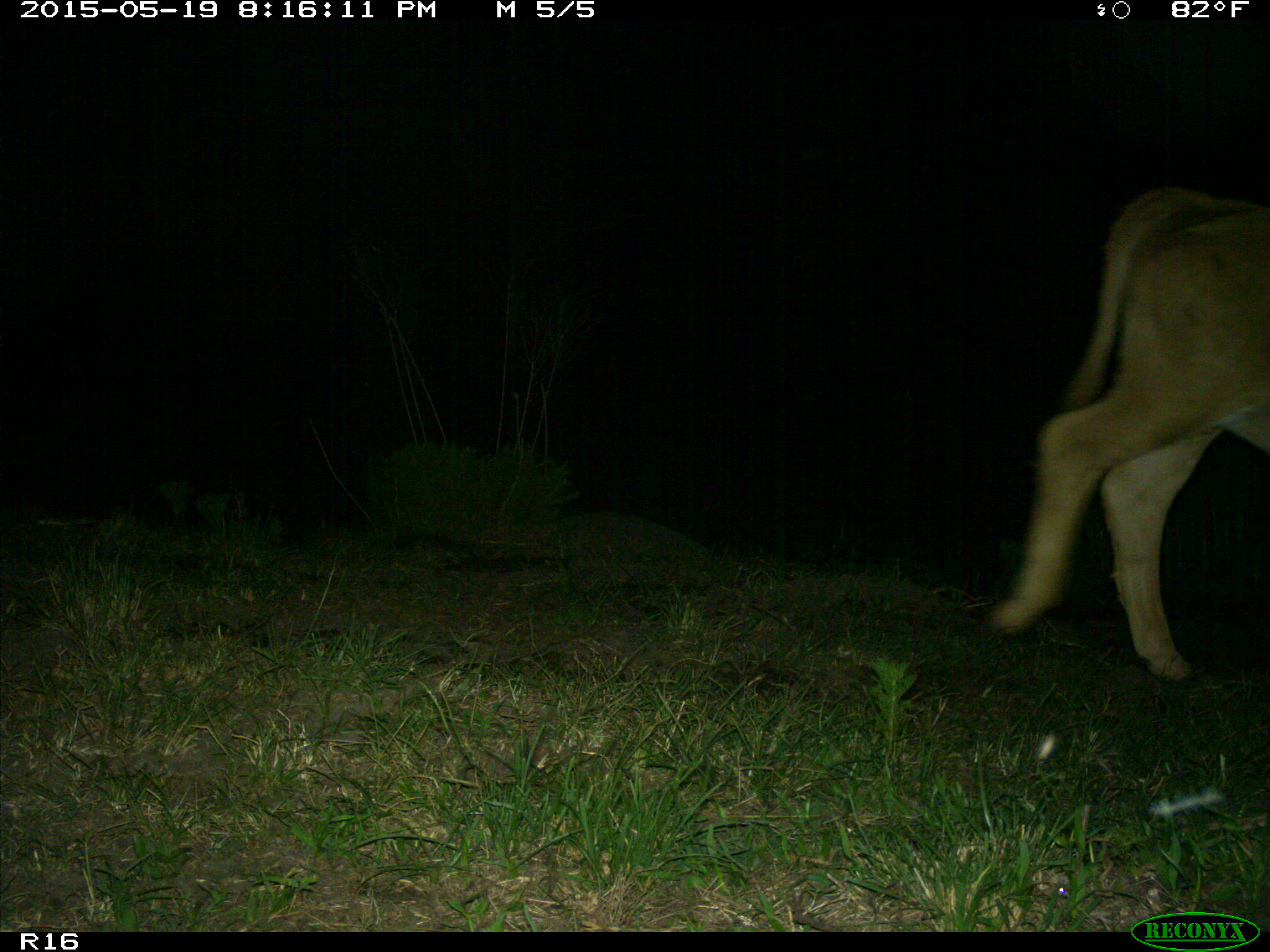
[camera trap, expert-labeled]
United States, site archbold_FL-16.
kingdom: Animalia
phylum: Chordata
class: Mammalia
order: Artiodactyla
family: Bovidae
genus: Bos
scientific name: Bos taurus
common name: domestic cow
Bos taurus (domestic cow).